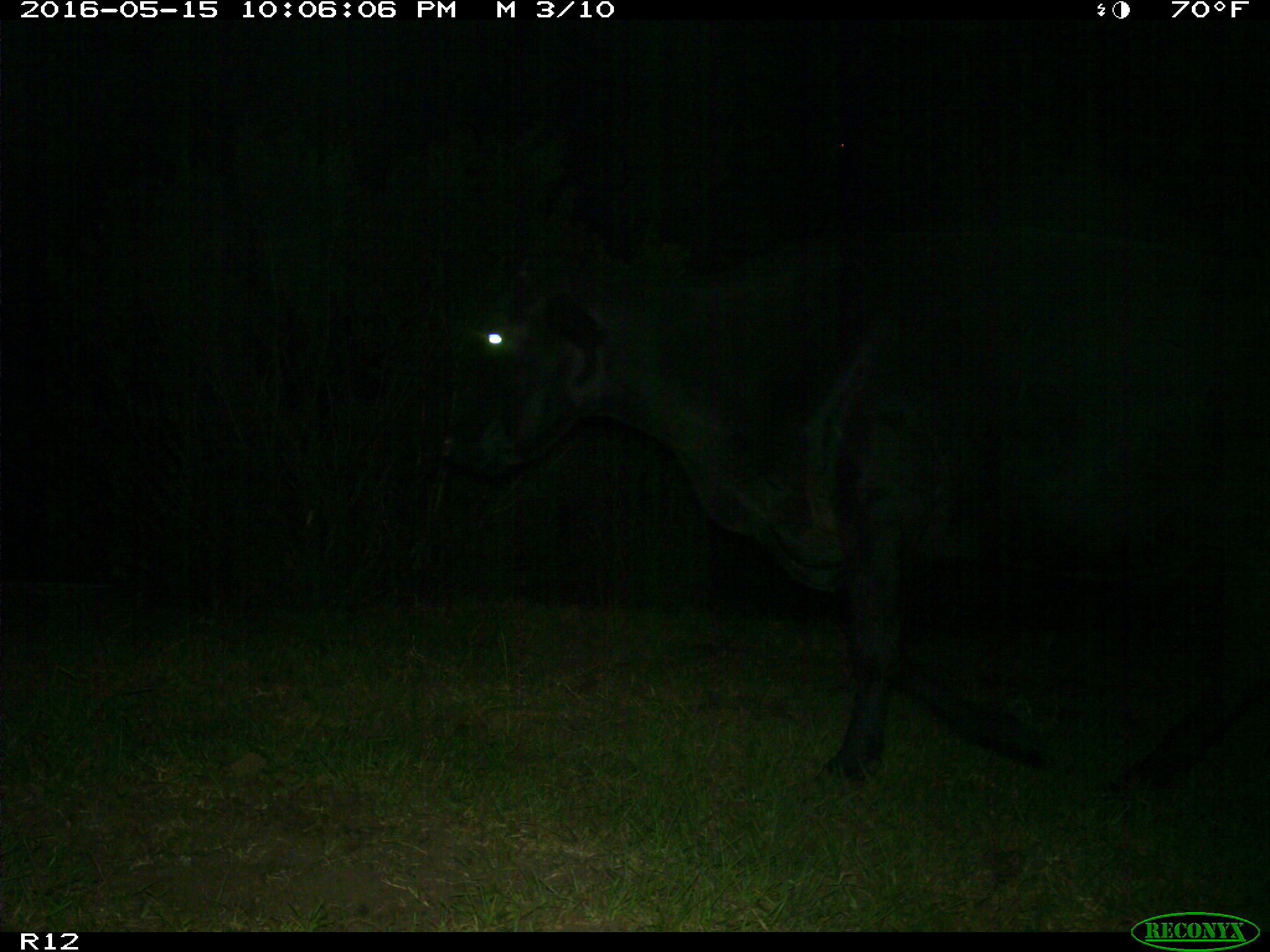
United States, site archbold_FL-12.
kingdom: Animalia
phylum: Chordata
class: Mammalia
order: Artiodactyla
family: Bovidae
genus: Bos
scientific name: Bos taurus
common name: domestic cow